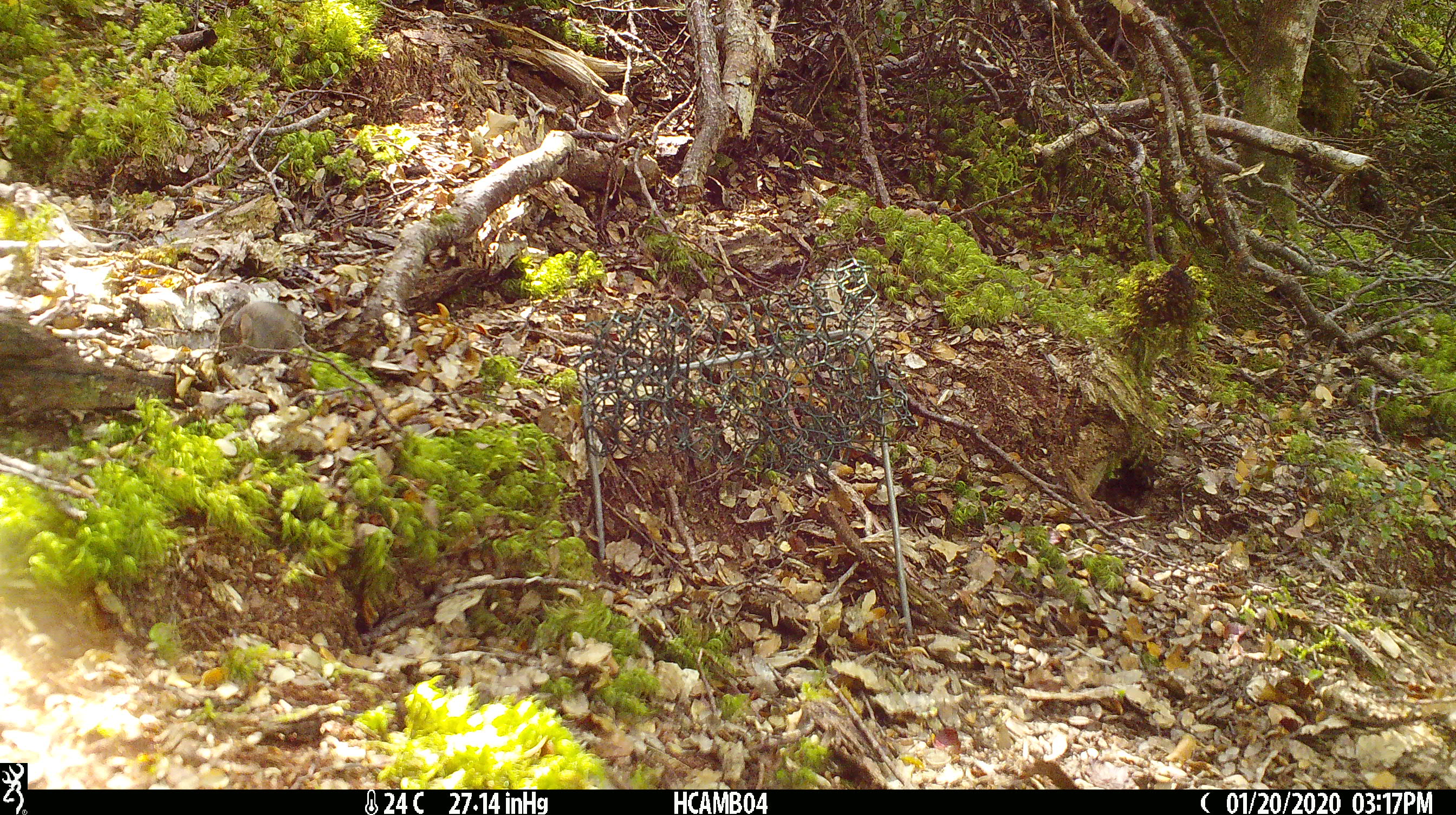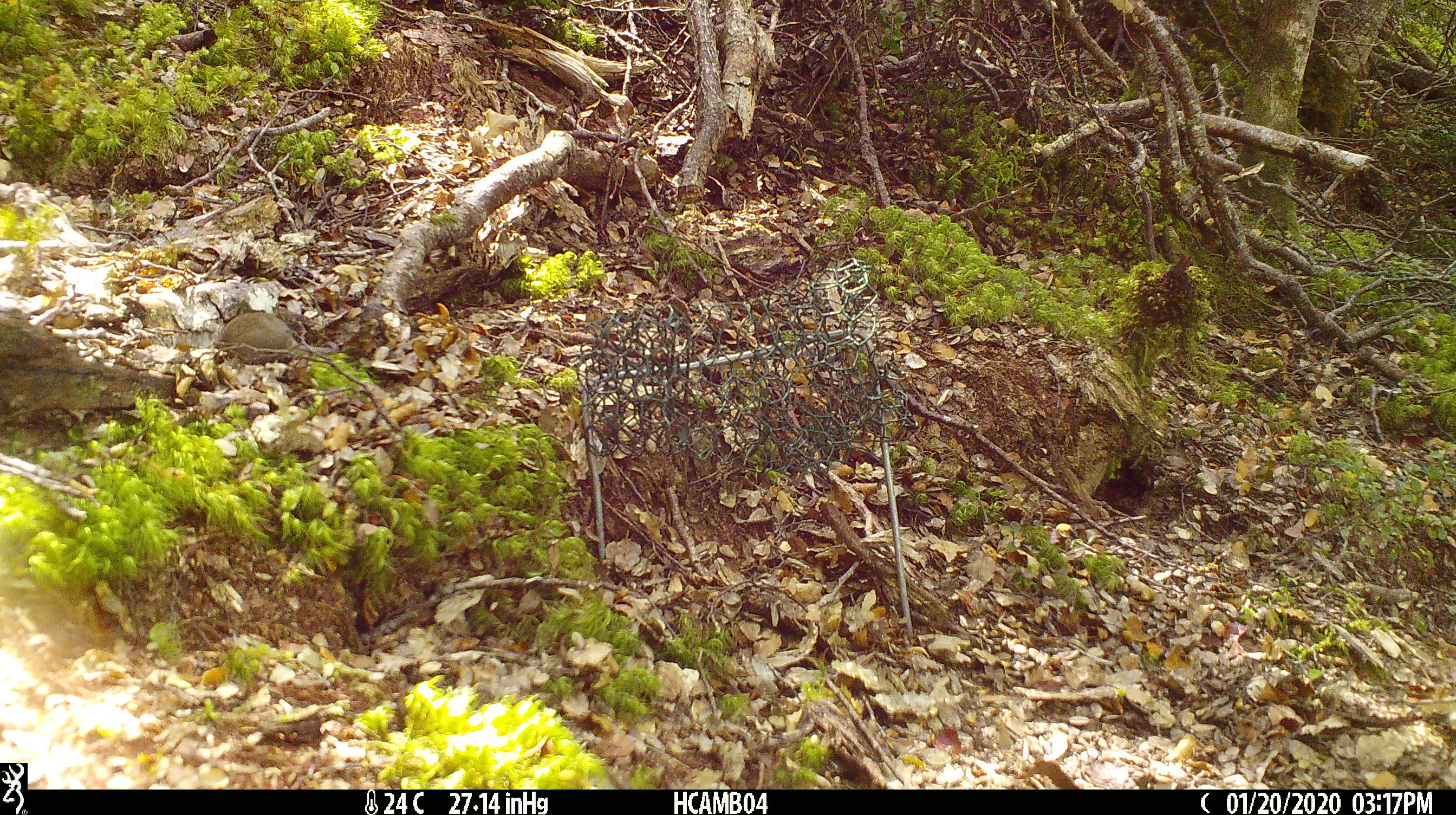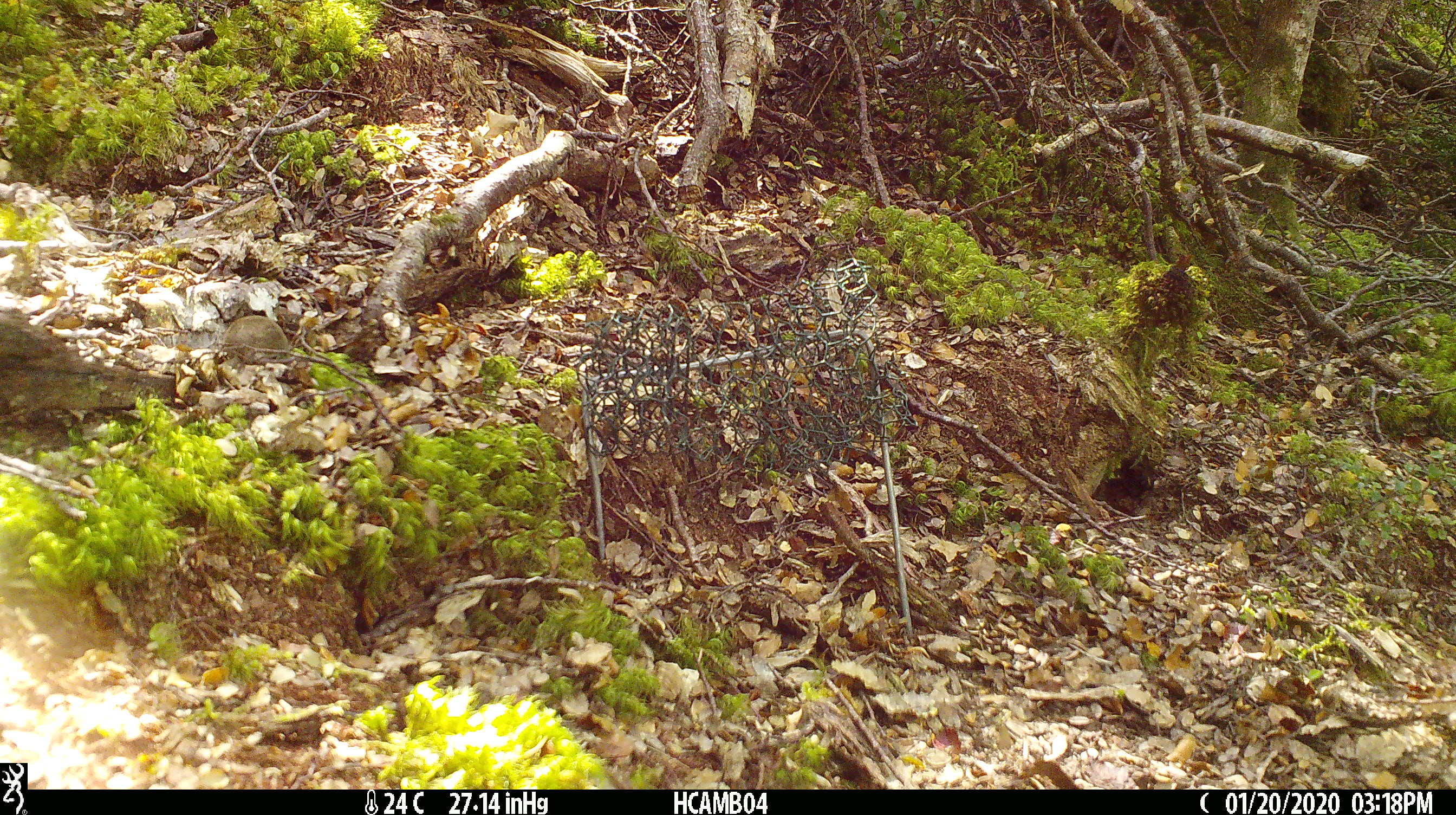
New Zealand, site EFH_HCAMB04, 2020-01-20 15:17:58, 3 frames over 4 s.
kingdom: Animalia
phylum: Chordata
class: Mammalia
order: Rodentia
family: Muridae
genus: Mus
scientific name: Mus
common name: mouse